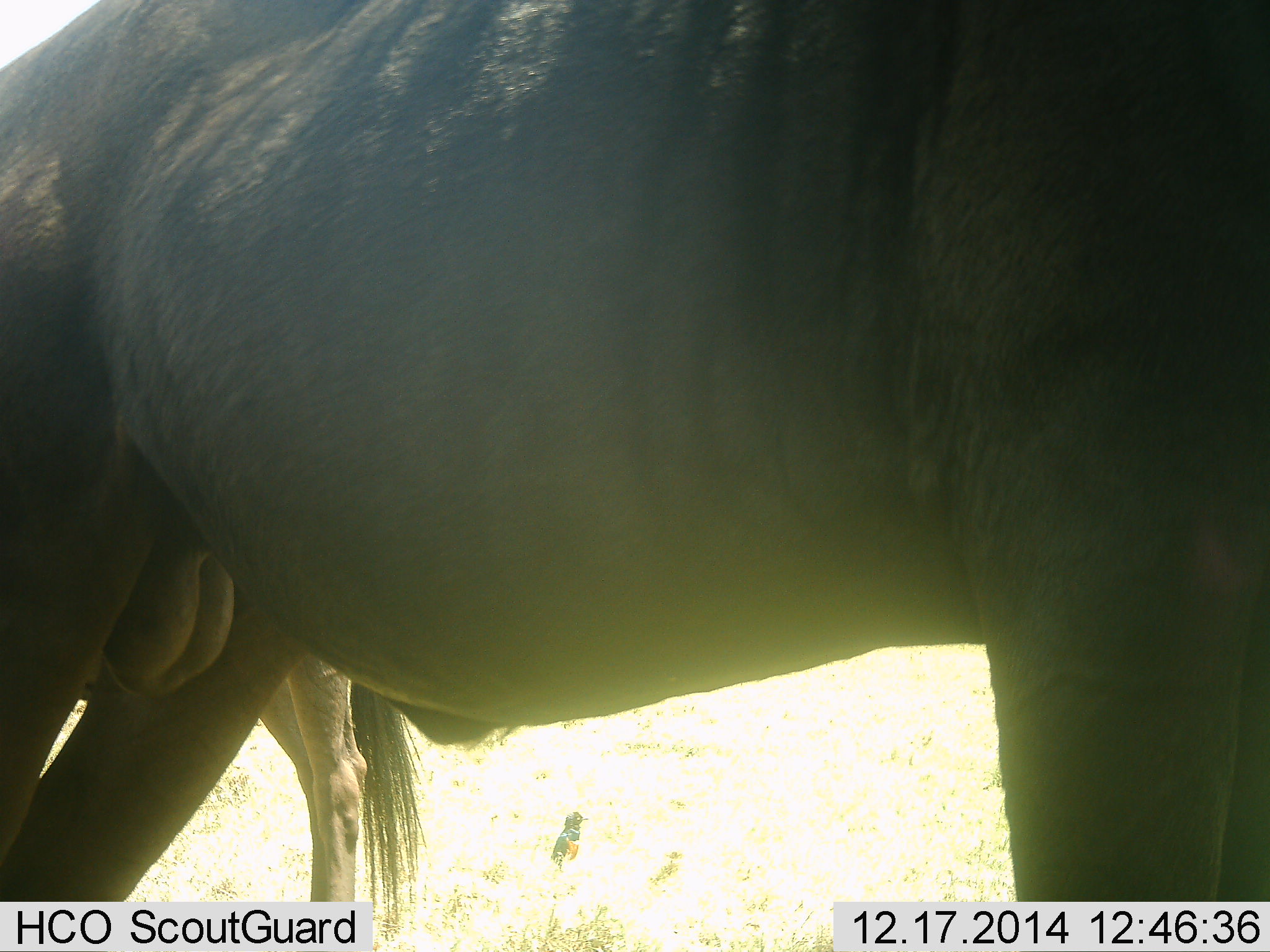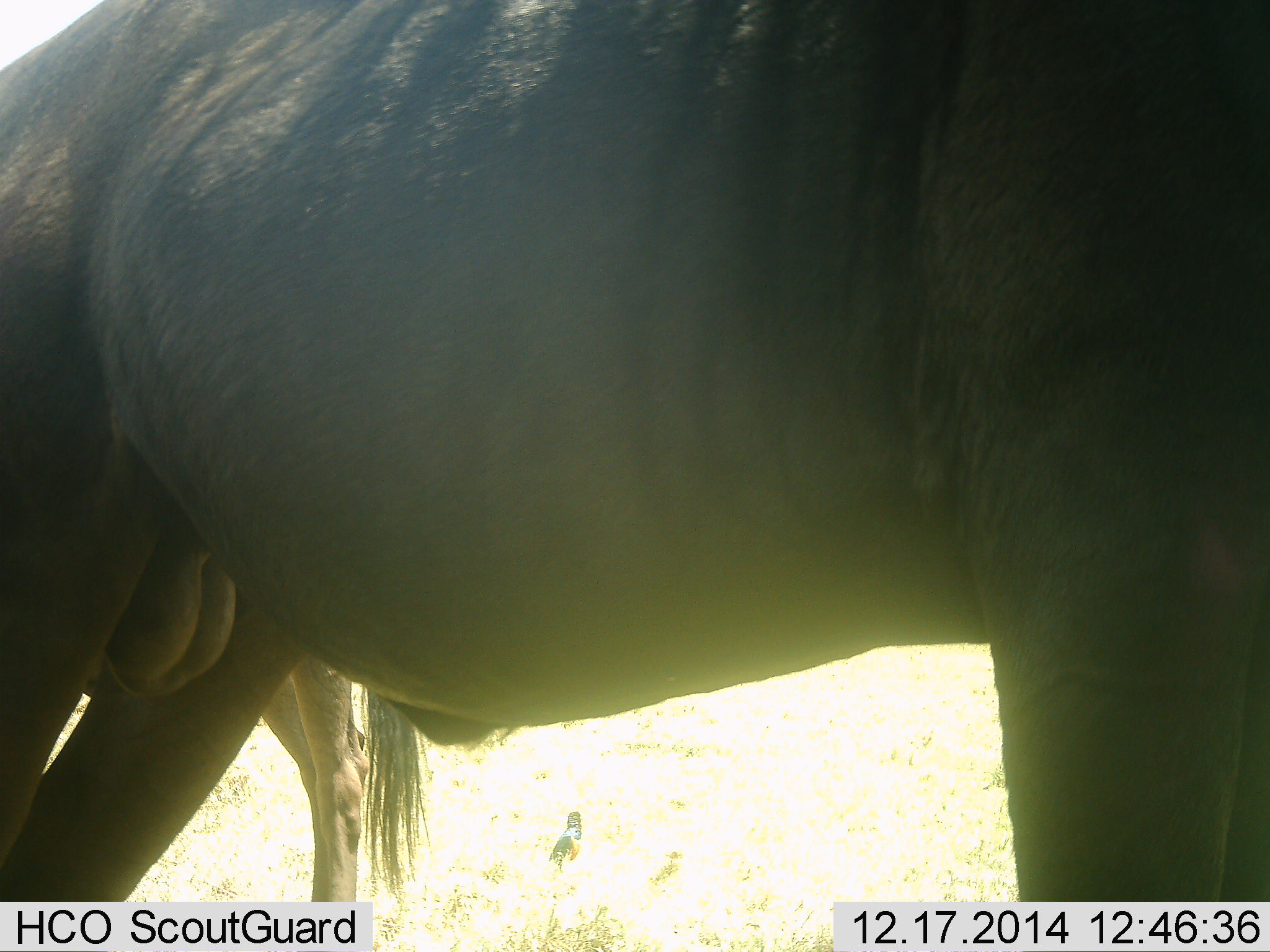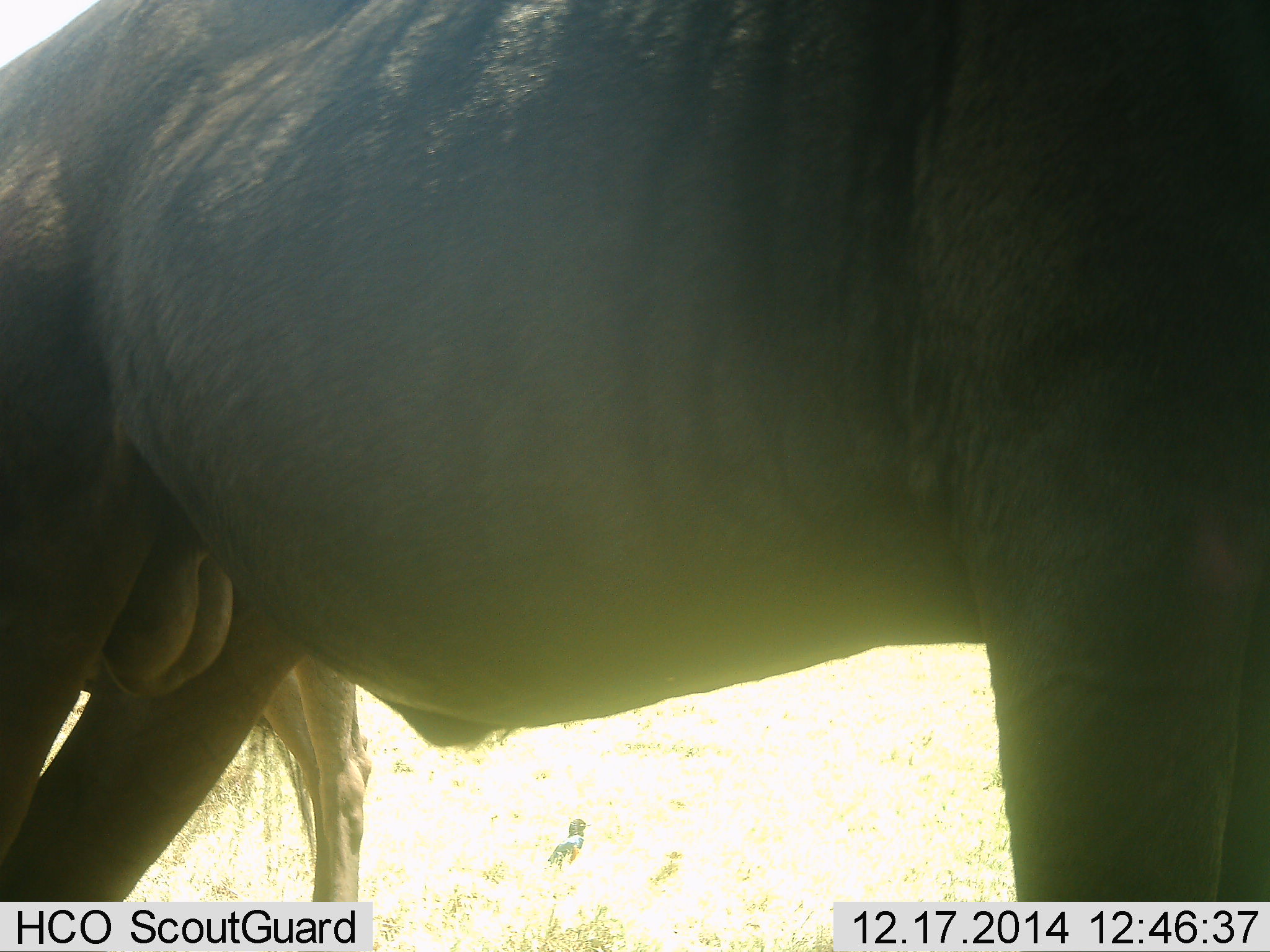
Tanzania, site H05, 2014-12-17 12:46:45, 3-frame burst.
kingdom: Animalia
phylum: Chordata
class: Mammalia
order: Artiodactyla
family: Bovidae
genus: Connochaetes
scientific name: Connochaetes taurinus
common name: blue wildebeest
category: wildebeest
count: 2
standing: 100%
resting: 0%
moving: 0%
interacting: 0%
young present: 0%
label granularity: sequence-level